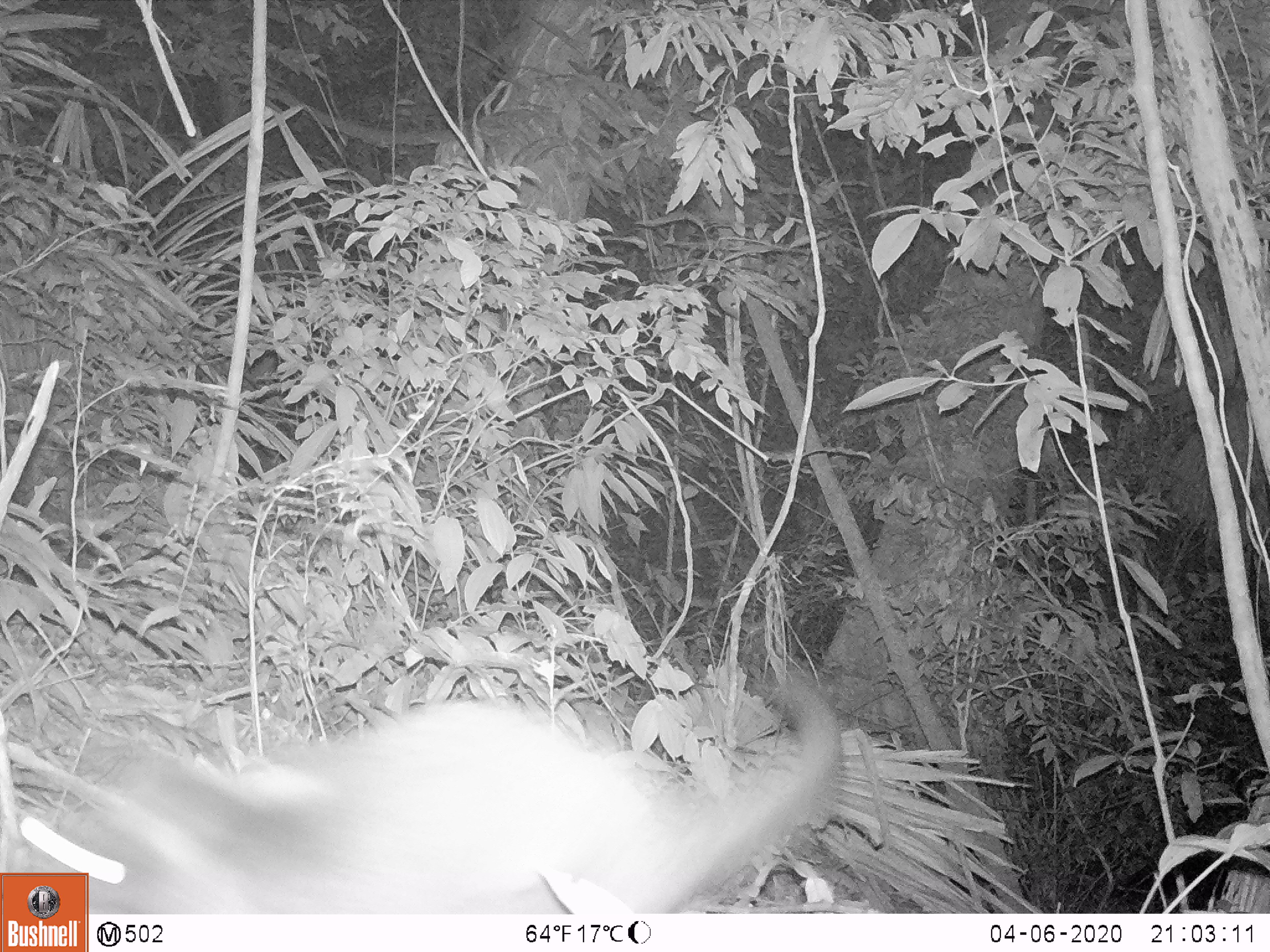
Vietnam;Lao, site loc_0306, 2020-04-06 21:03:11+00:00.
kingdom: Animalia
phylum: Chordata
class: Mammalia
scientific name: Mammalia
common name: mammal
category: unidentified small mammal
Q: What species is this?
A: Unidentified small mammal (mammal) (Mammalia).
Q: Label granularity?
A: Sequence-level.